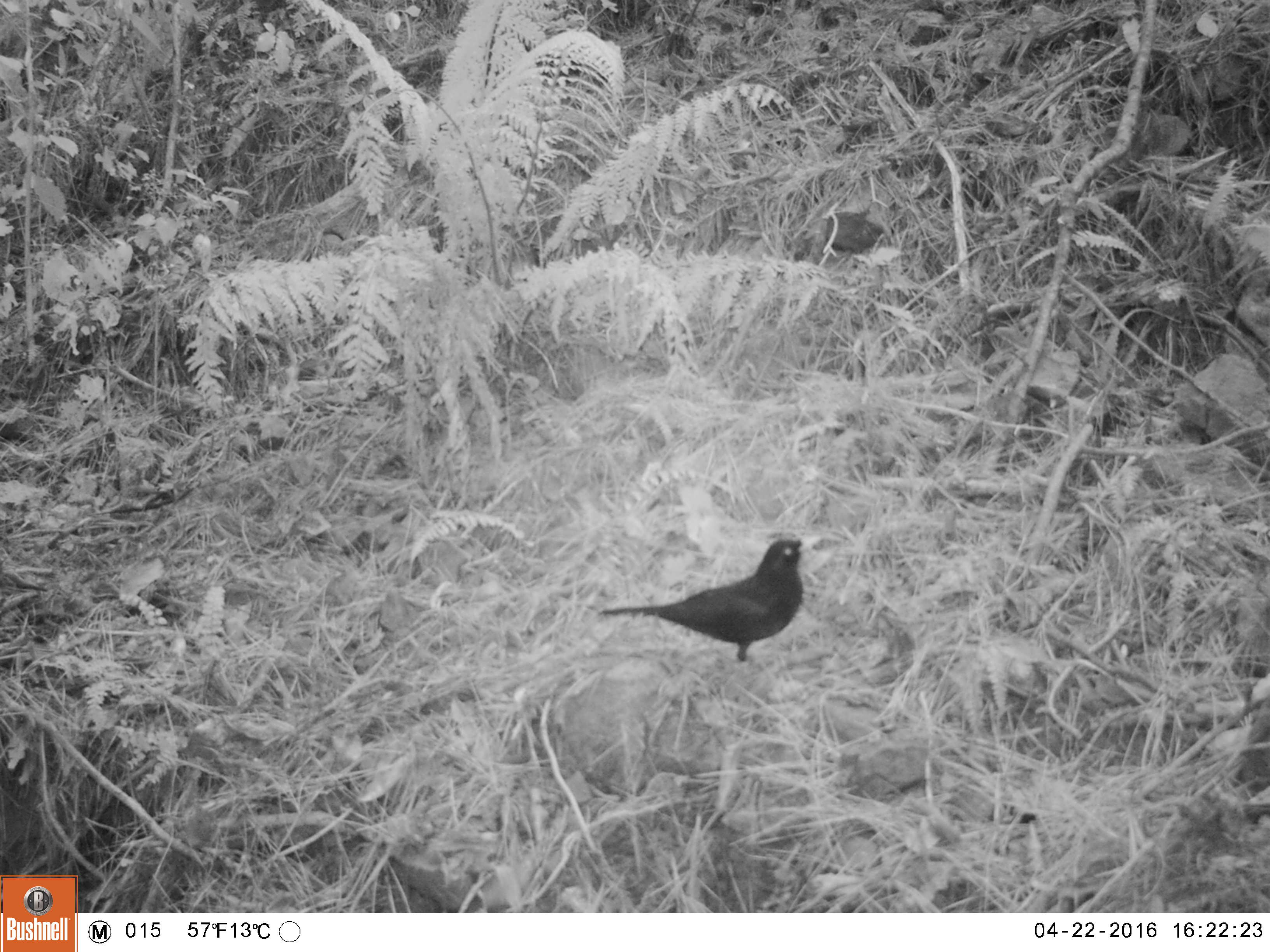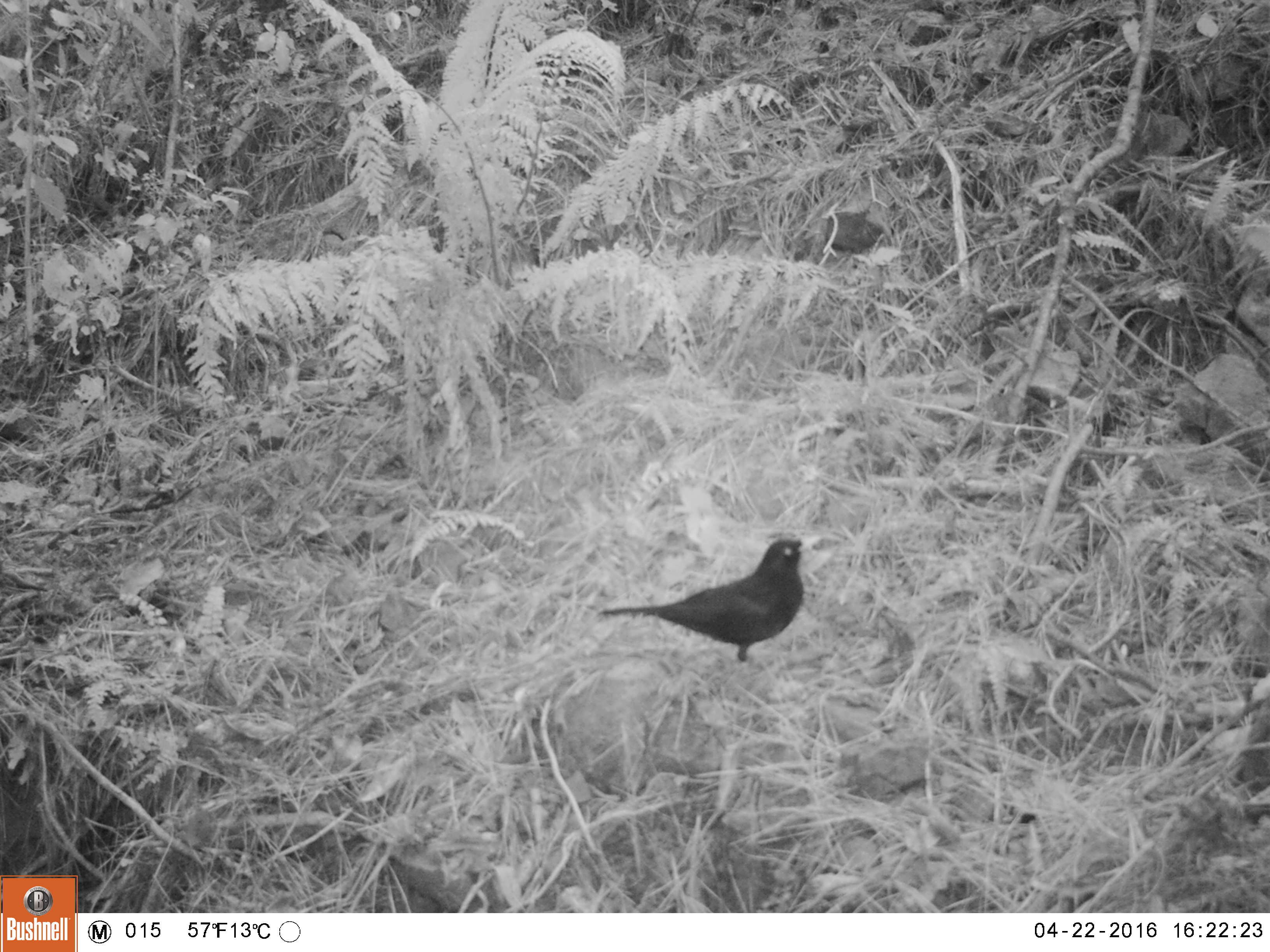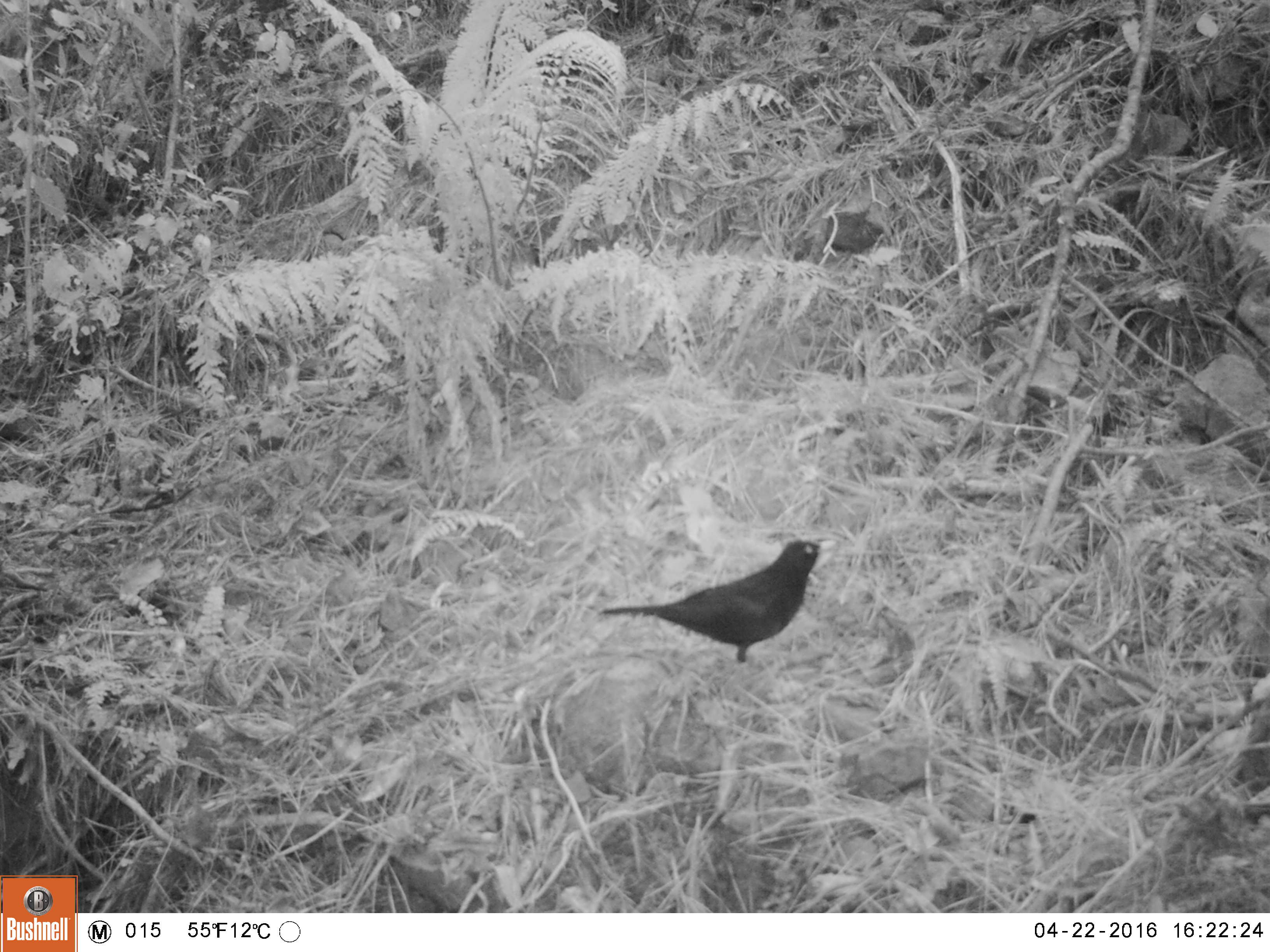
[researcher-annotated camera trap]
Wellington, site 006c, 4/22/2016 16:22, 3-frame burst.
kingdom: Animalia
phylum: Chordata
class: Aves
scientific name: Aves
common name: bird